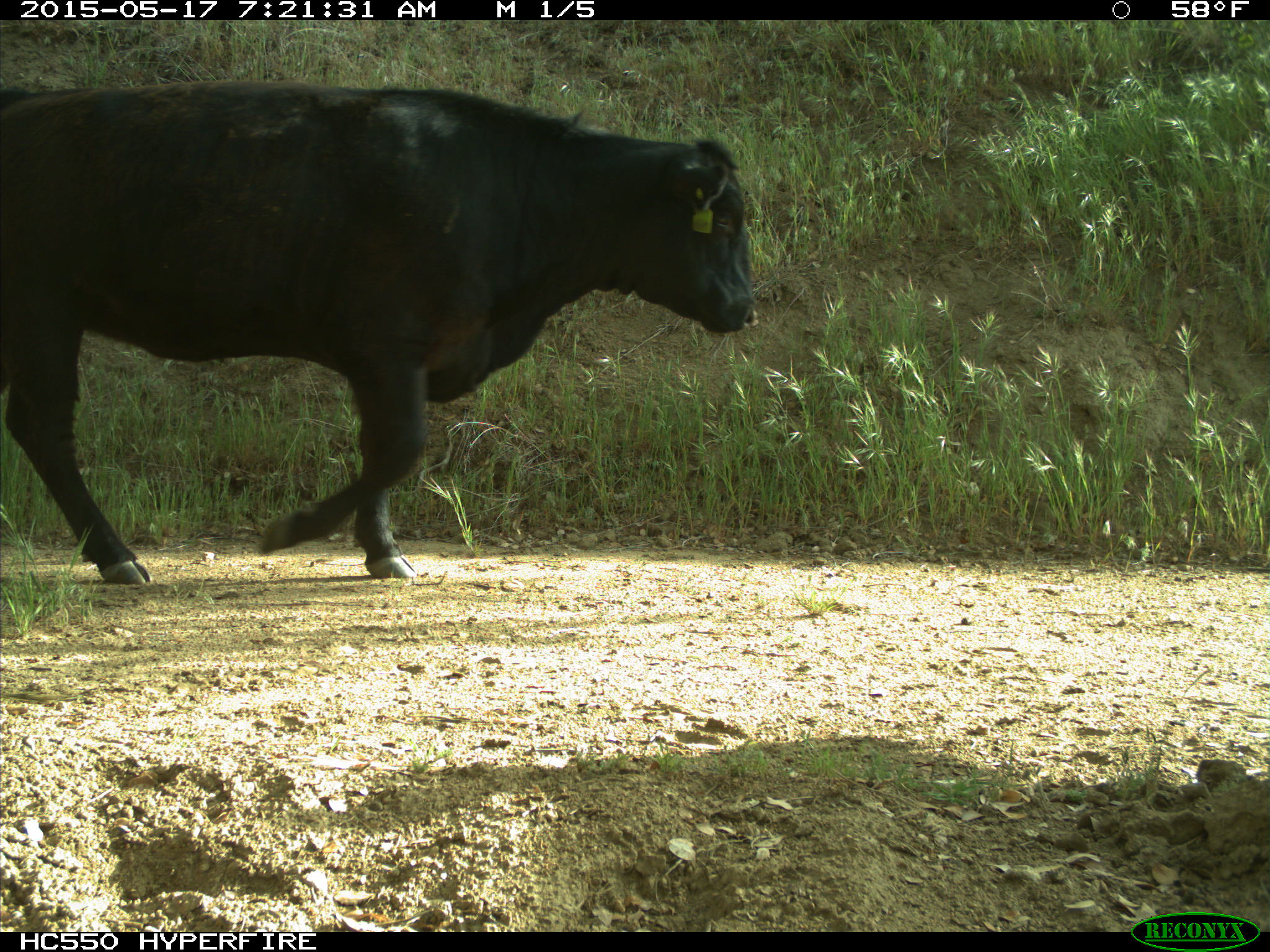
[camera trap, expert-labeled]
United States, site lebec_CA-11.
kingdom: Animalia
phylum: Chordata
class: Mammalia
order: Artiodactyla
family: Bovidae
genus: Bos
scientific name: Bos taurus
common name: domestic cow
Bos taurus (domestic cow).